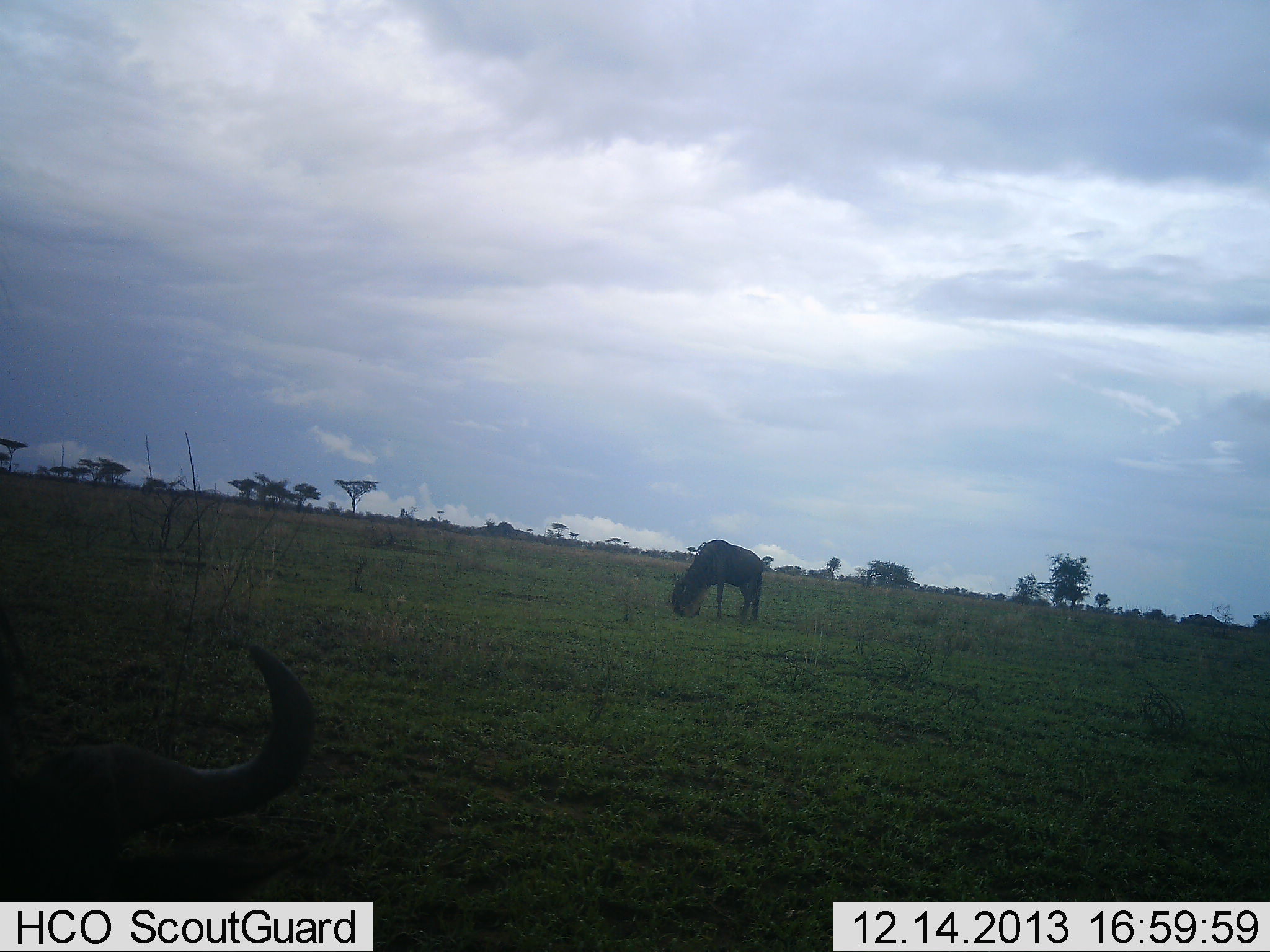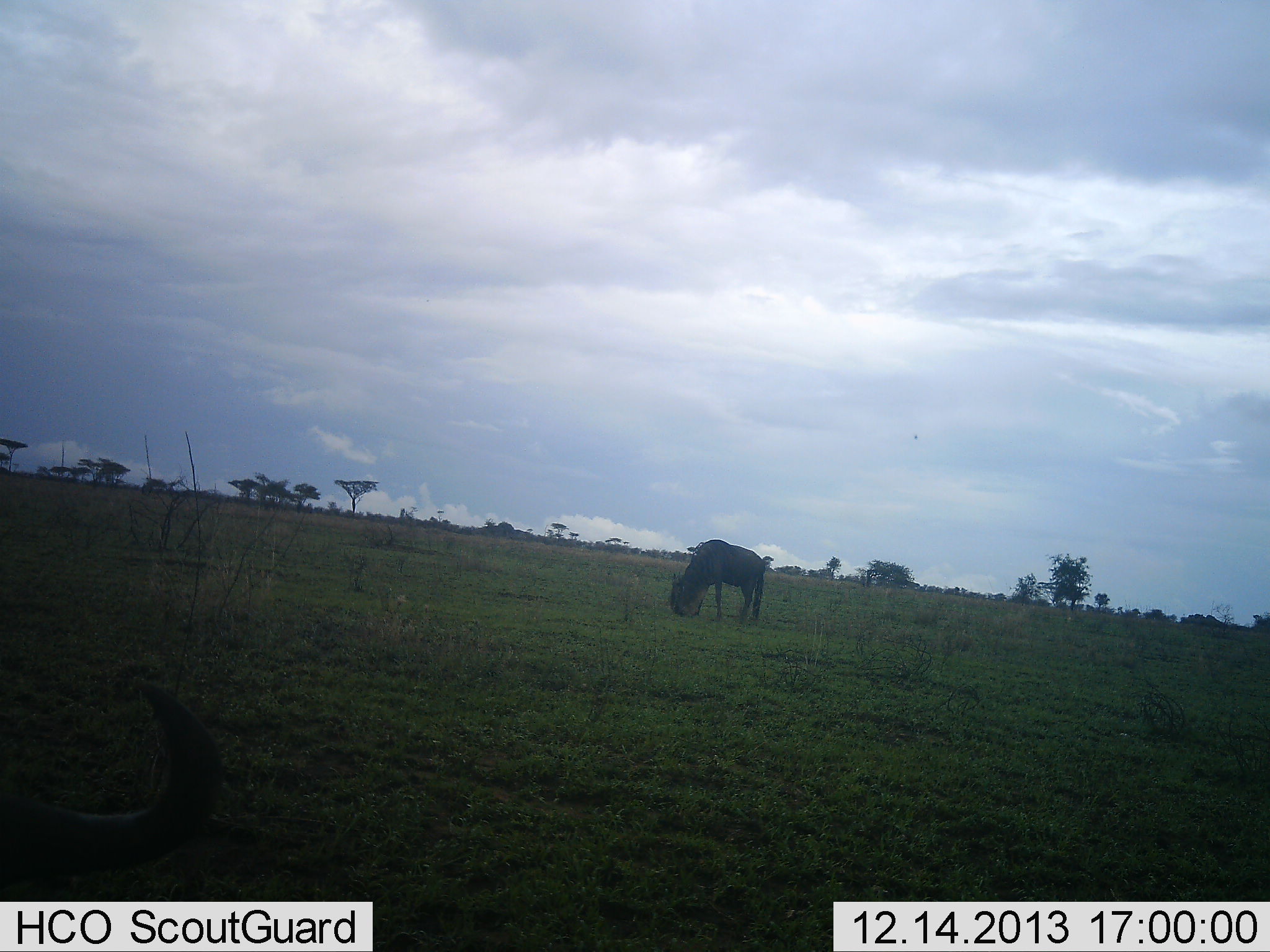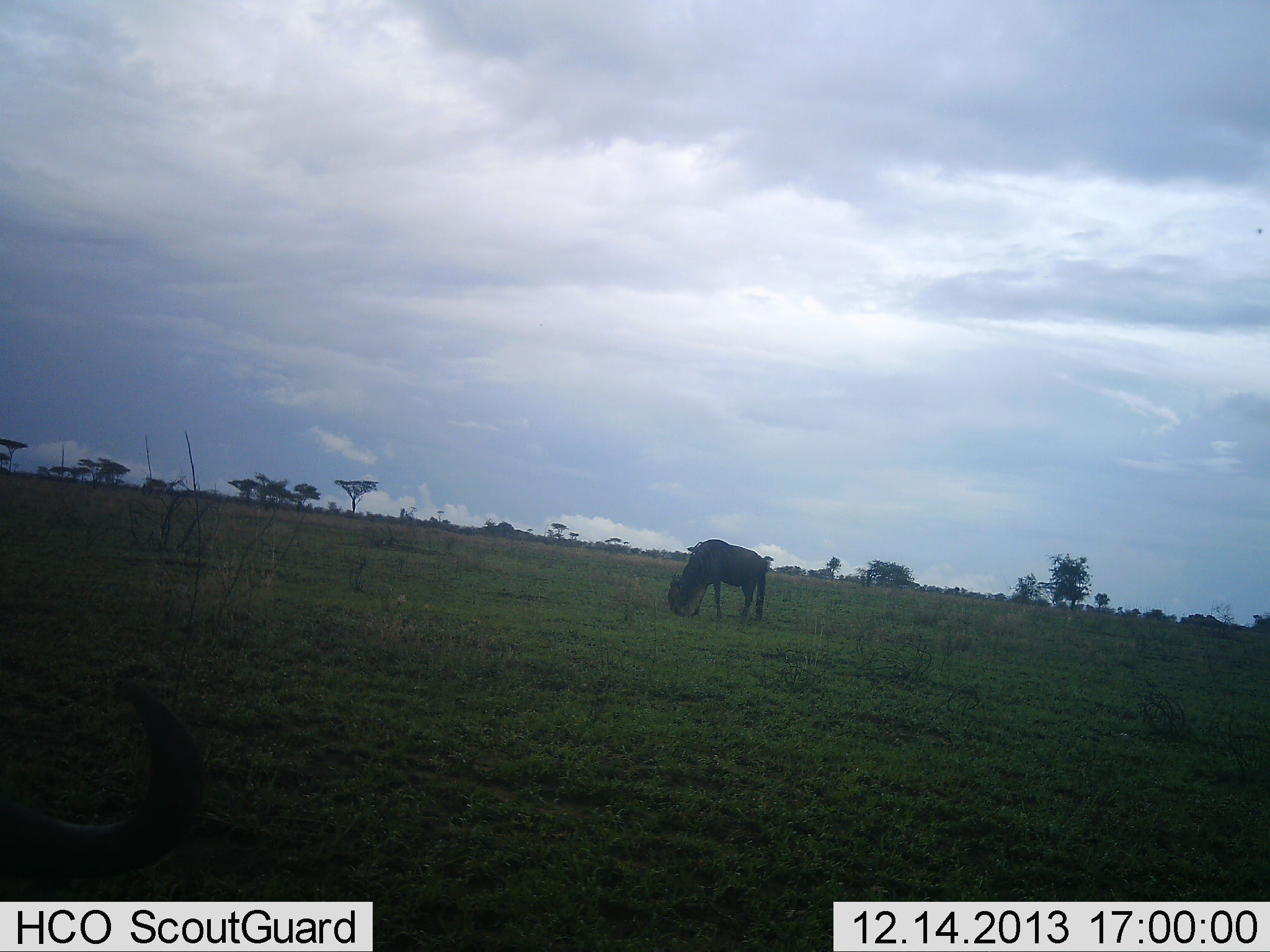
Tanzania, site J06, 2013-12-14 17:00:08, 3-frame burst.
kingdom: Animalia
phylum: Chordata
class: Mammalia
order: Artiodactyla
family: Bovidae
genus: Connochaetes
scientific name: Connochaetes taurinus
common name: blue wildebeest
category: wildebeest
Wildebeest (blue wildebeest) (Connochaetes taurinus), count 2. Behavior (volunteer vote fractions): standing 30%, resting 10%, moving 10%, interacting 0%. Young present (vote fraction): 0%. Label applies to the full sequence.